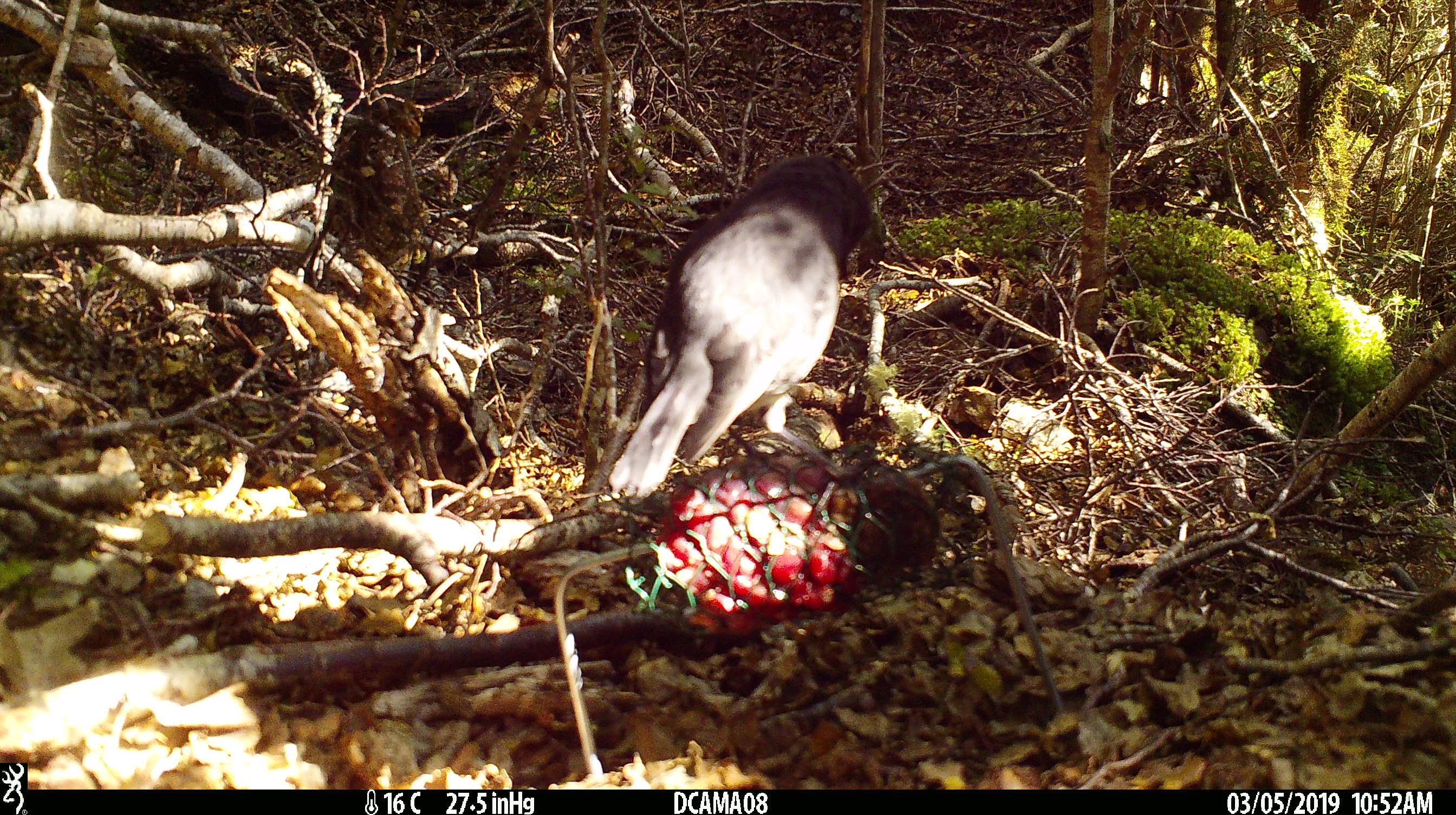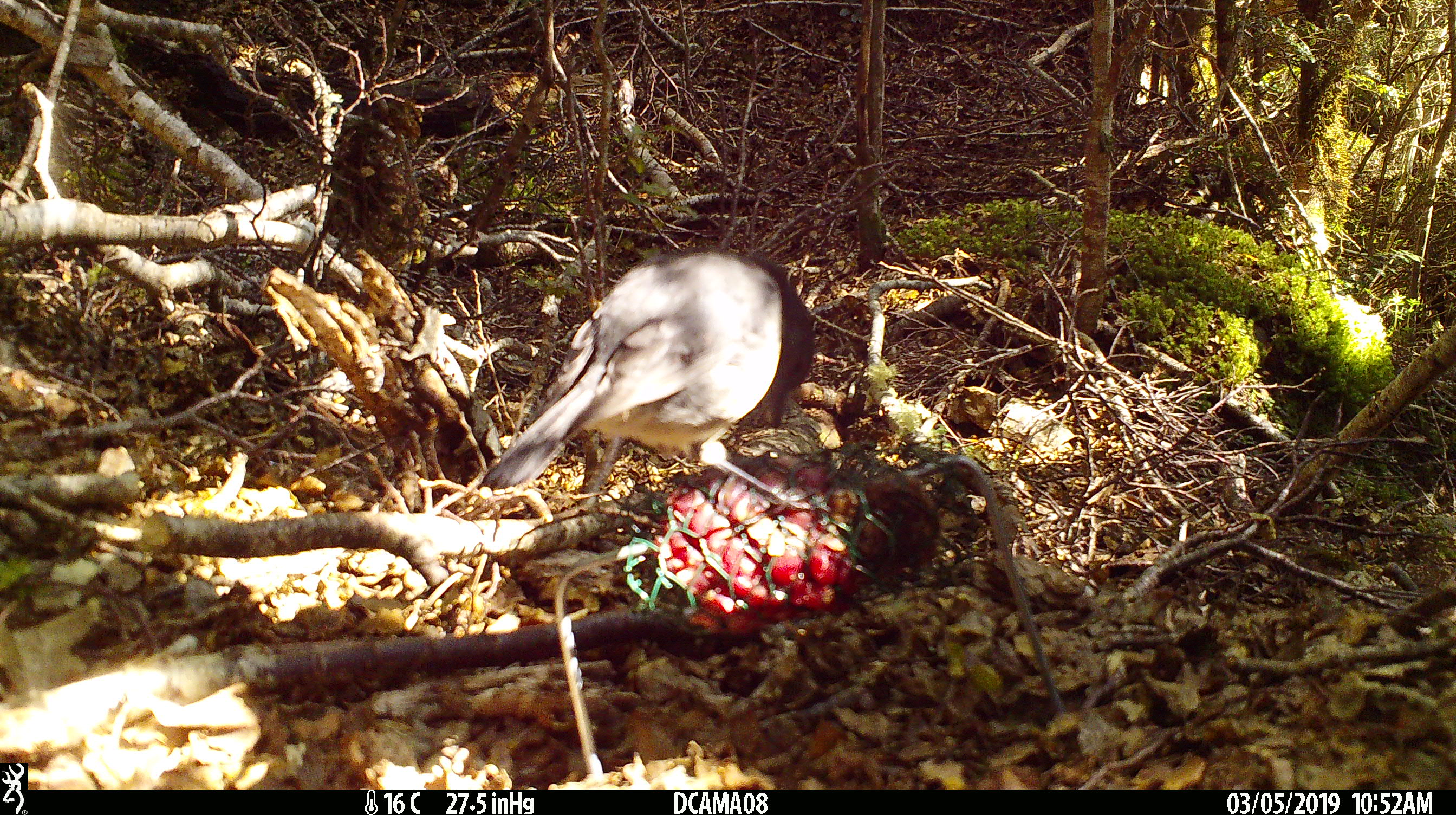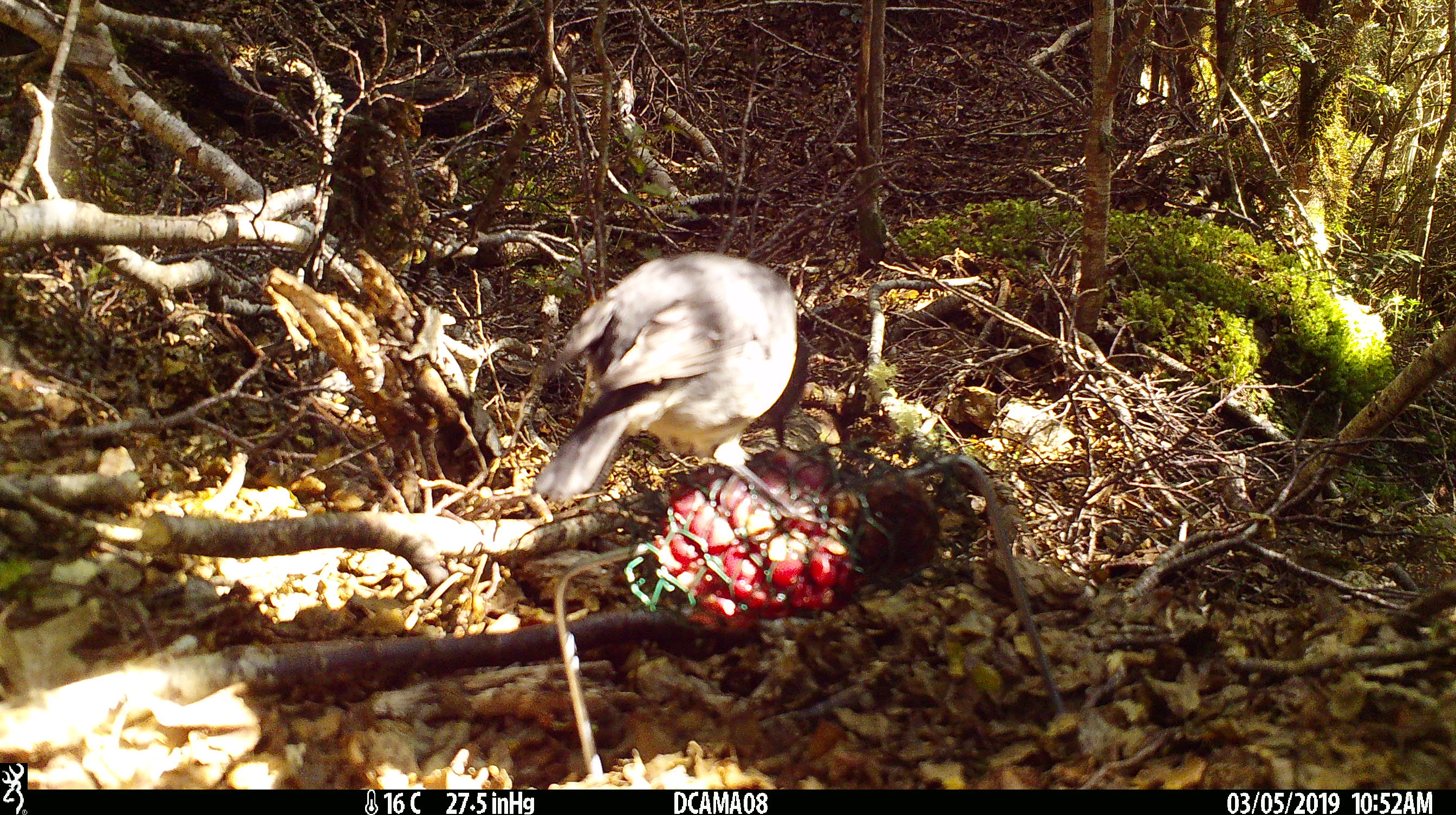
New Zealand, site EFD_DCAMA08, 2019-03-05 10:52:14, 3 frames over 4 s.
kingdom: Animalia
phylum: Chordata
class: Aves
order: Passeriformes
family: Petroicidae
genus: Petroica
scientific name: Petroica australis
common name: new zealand robin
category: robin